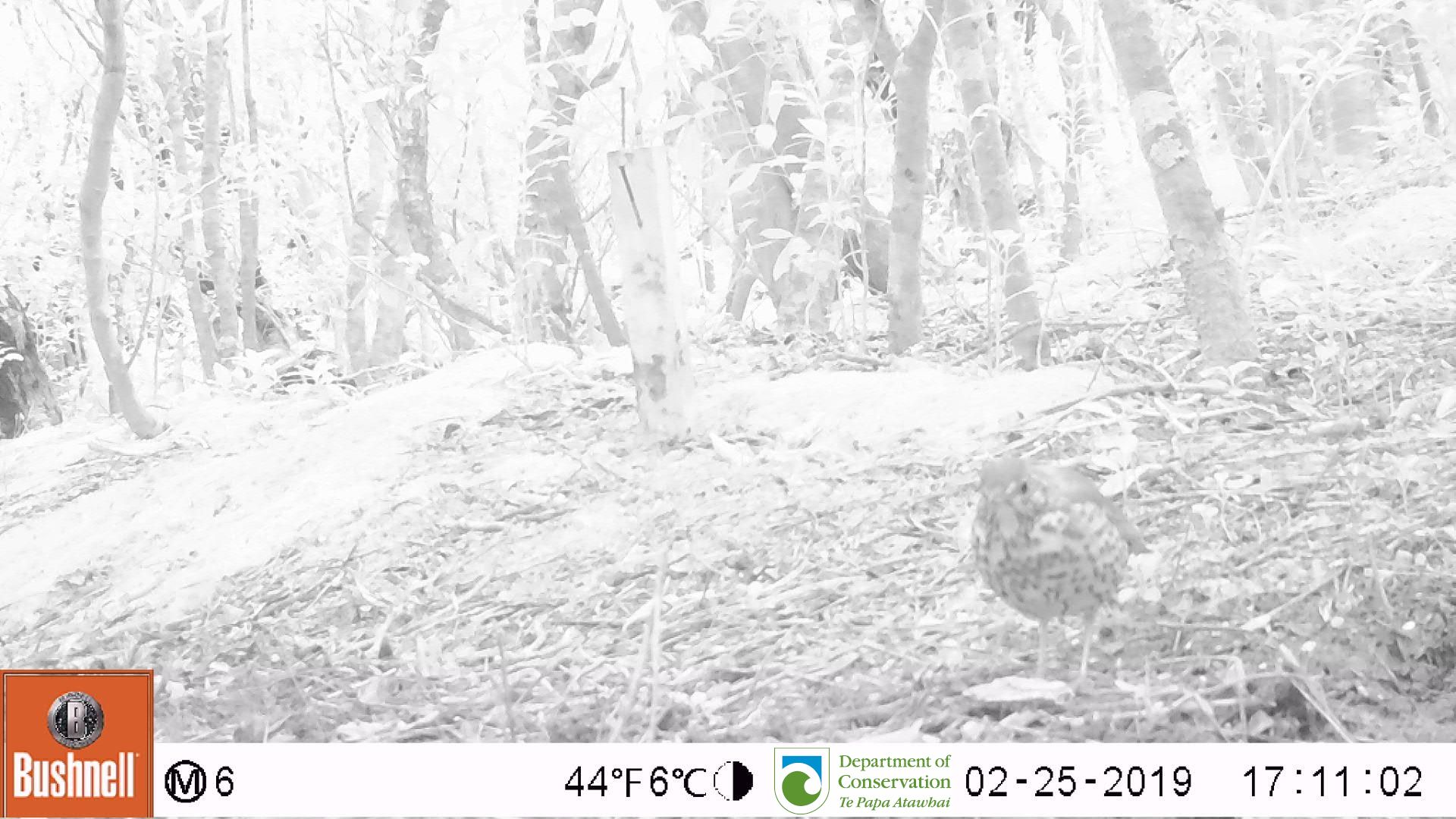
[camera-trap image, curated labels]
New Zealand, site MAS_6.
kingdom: Animalia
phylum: Chordata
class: Aves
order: Passeriformes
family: Turdidae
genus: Turdus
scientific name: Turdus philomelos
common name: song thrush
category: thrush